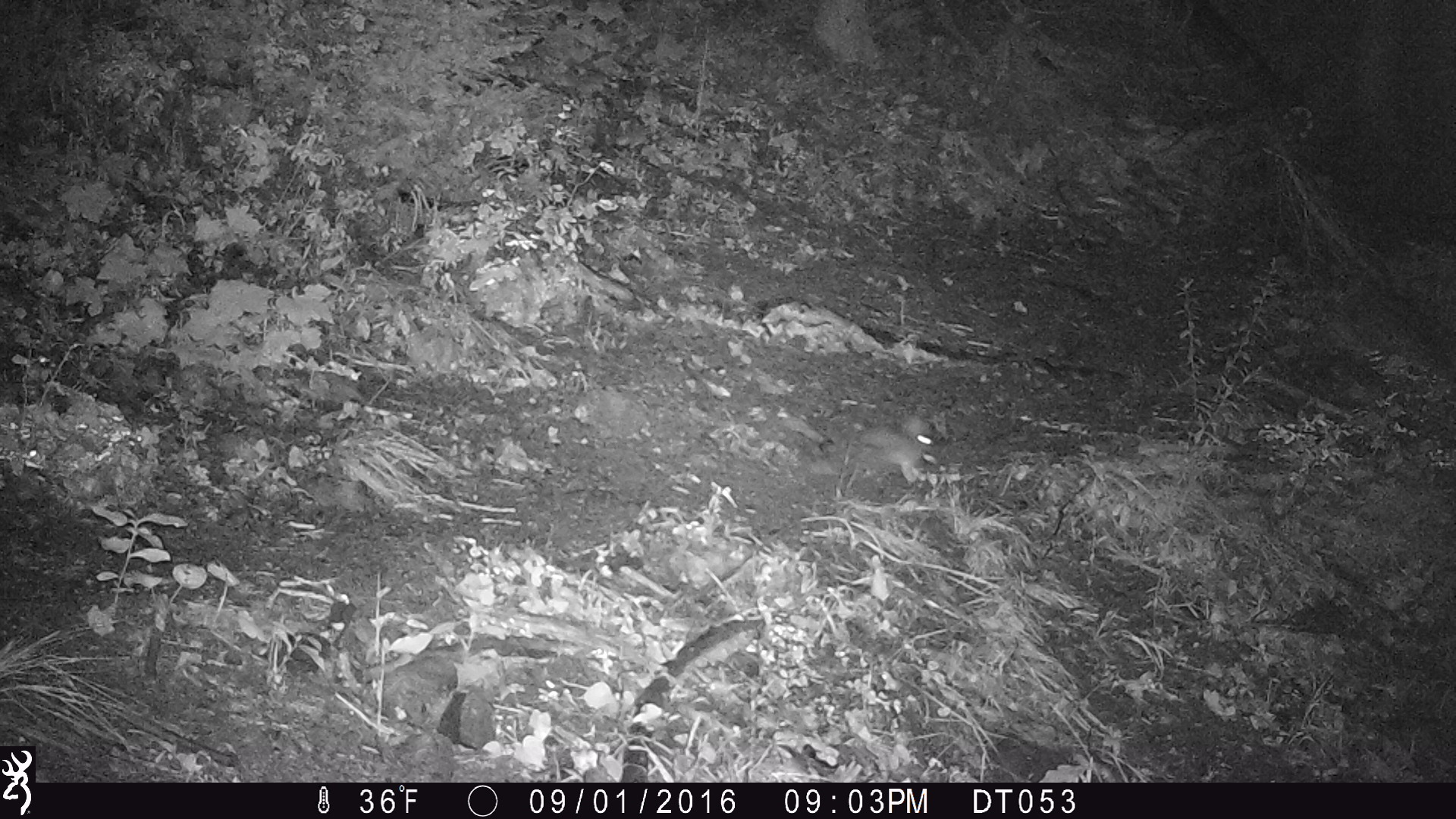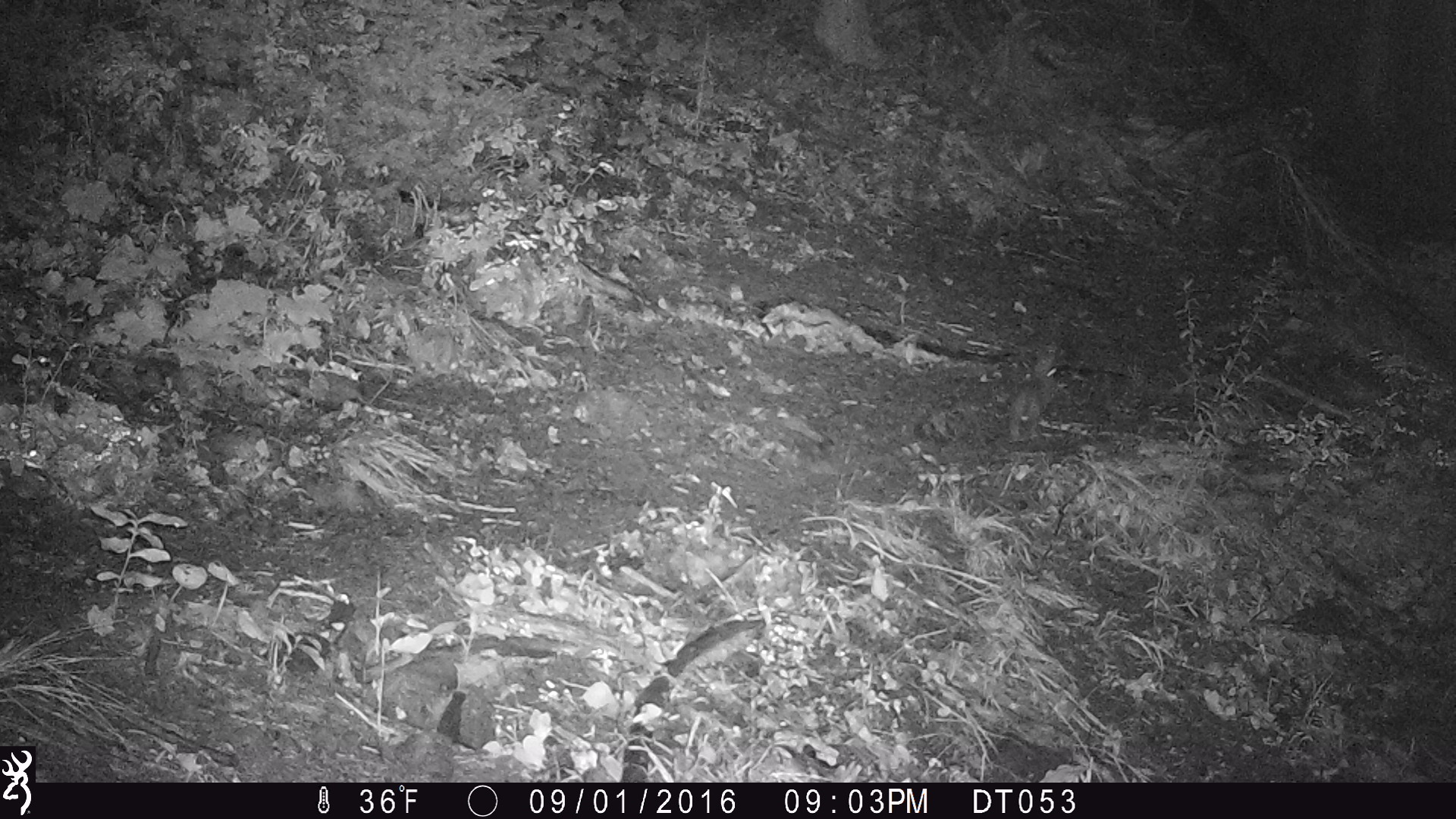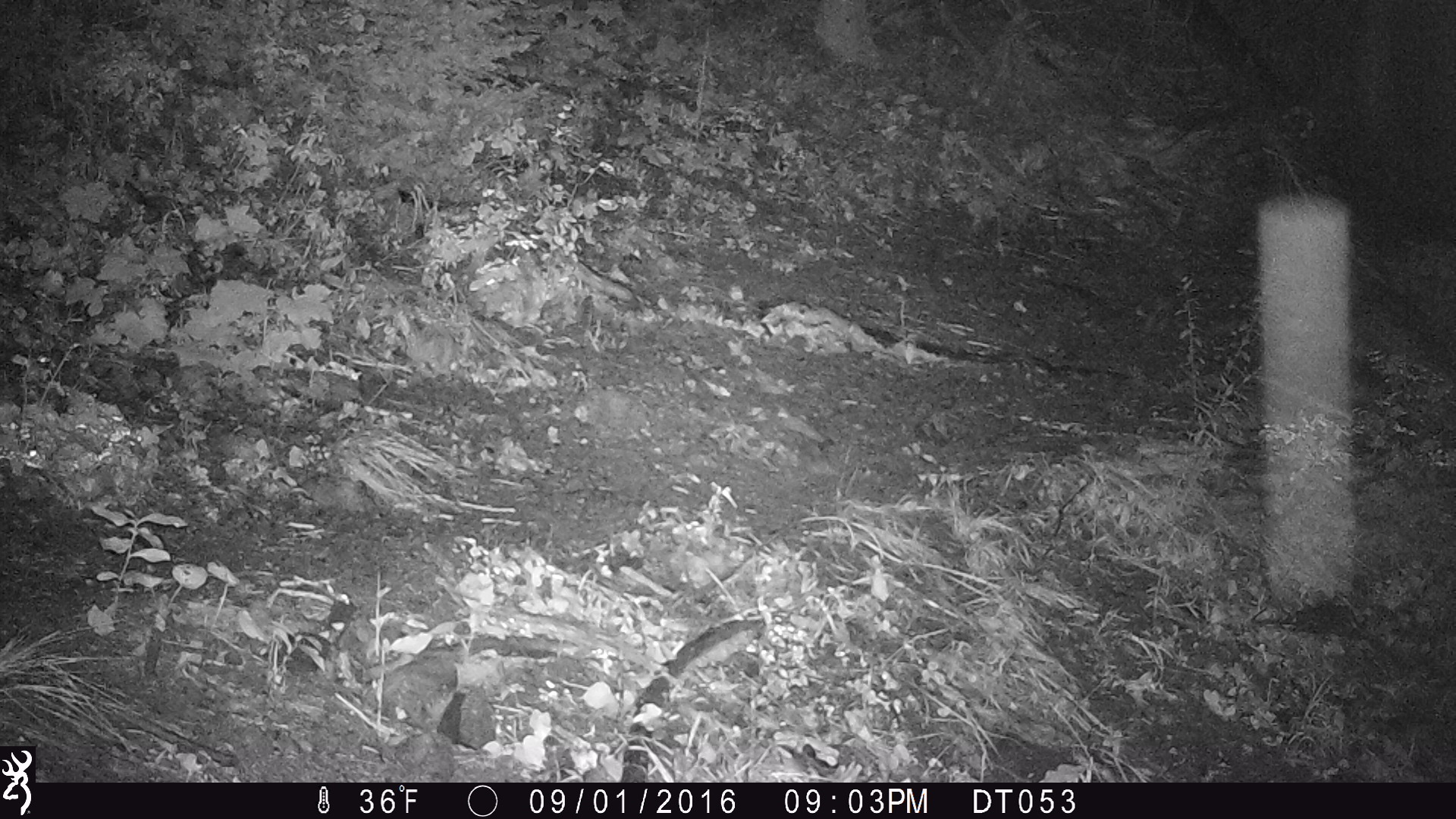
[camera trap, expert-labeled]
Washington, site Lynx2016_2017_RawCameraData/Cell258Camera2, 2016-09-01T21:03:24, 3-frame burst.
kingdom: Animalia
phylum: Chordata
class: Mammalia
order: Lagomorpha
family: Leporidae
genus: Lepus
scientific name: Lepus americanus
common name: snowshoe hare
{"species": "Lepus americanus (snowshoe hare)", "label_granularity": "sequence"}